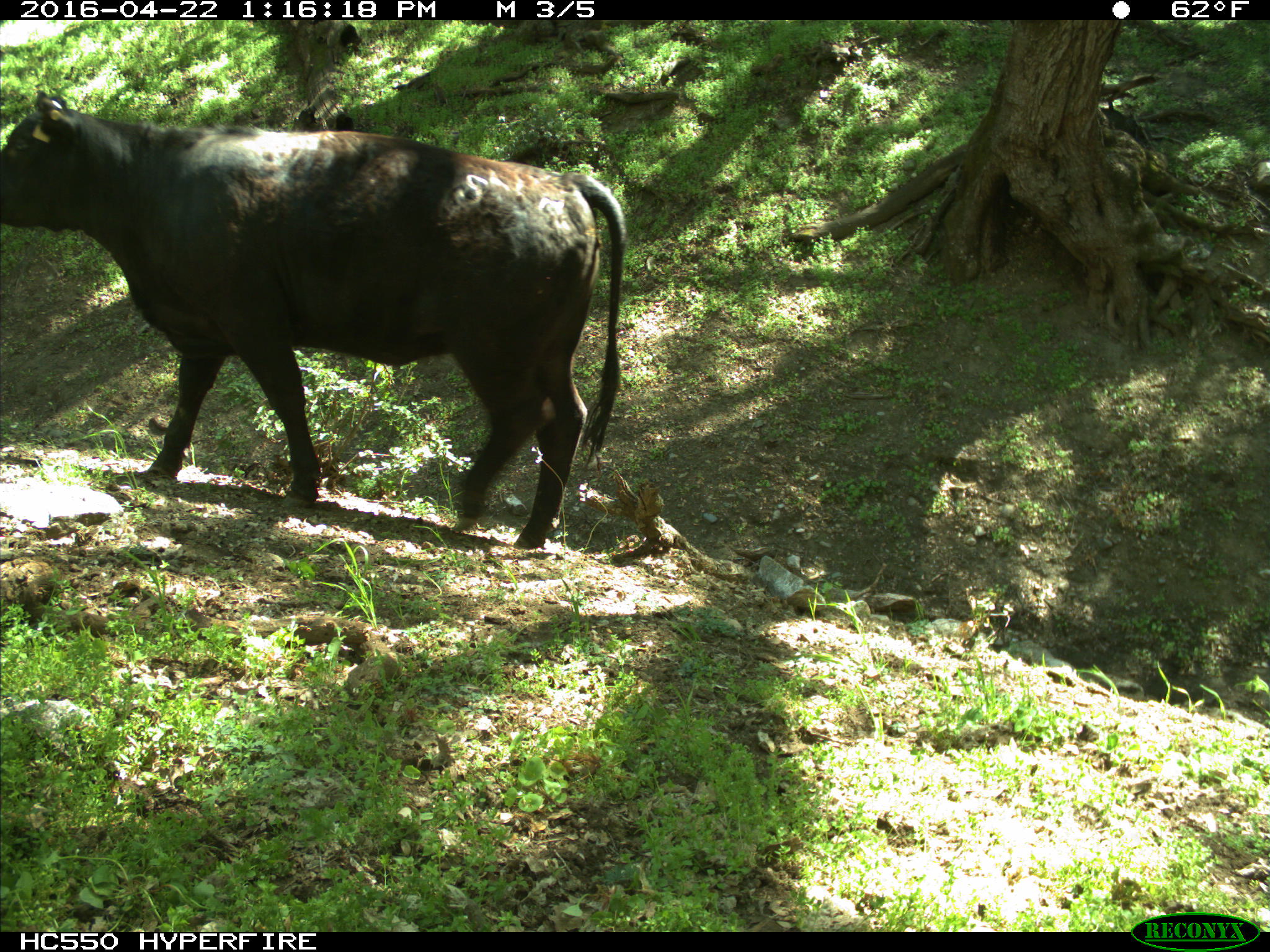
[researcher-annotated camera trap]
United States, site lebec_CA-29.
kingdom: Animalia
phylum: Chordata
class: Mammalia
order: Artiodactyla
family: Bovidae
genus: Bos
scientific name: Bos taurus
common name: domestic cow